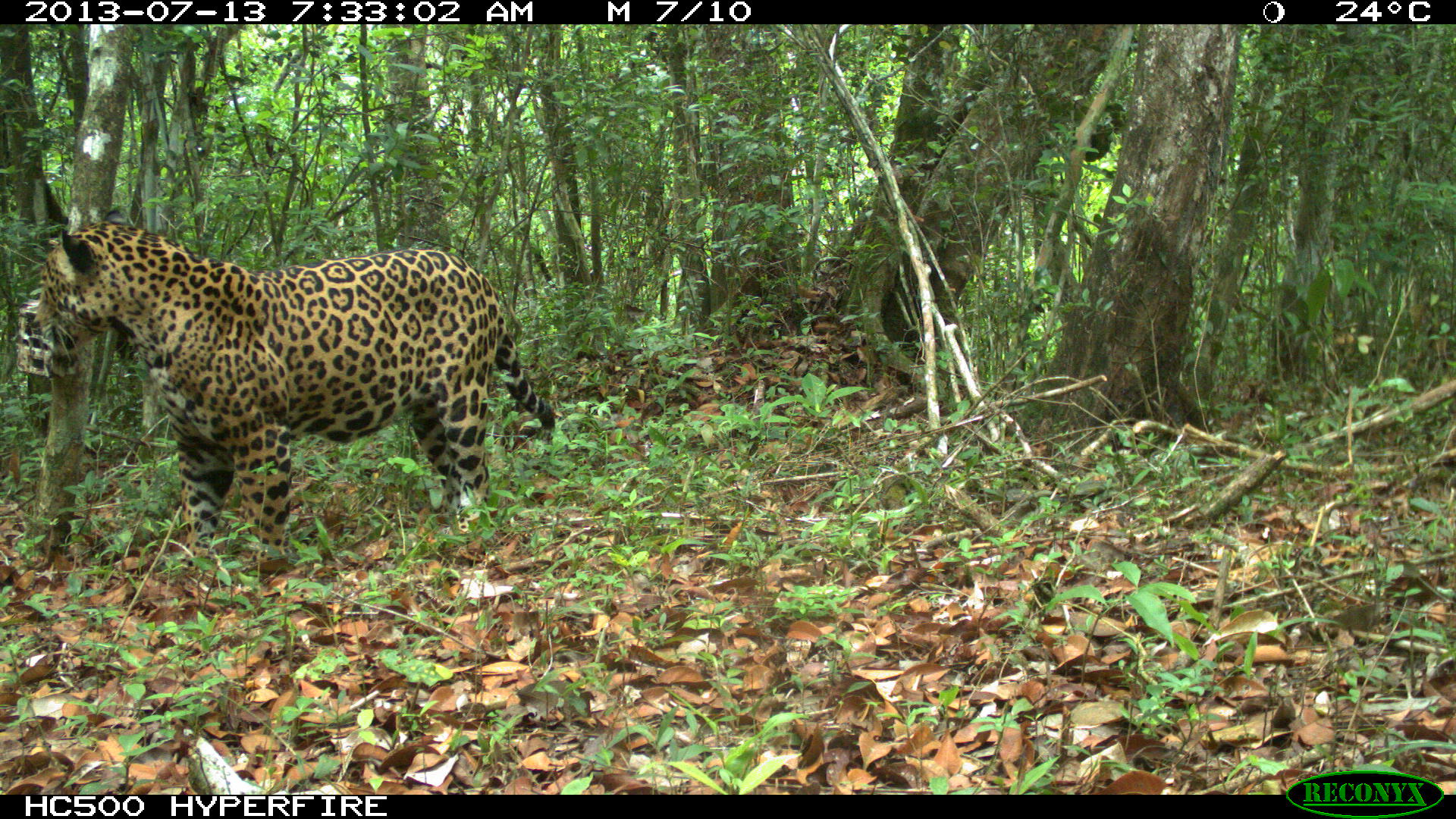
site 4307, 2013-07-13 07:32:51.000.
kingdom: Animalia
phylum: Chordata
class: Mammalia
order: Carnivora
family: Felidae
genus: Panthera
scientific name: Panthera onca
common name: jaguar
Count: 1.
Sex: male.